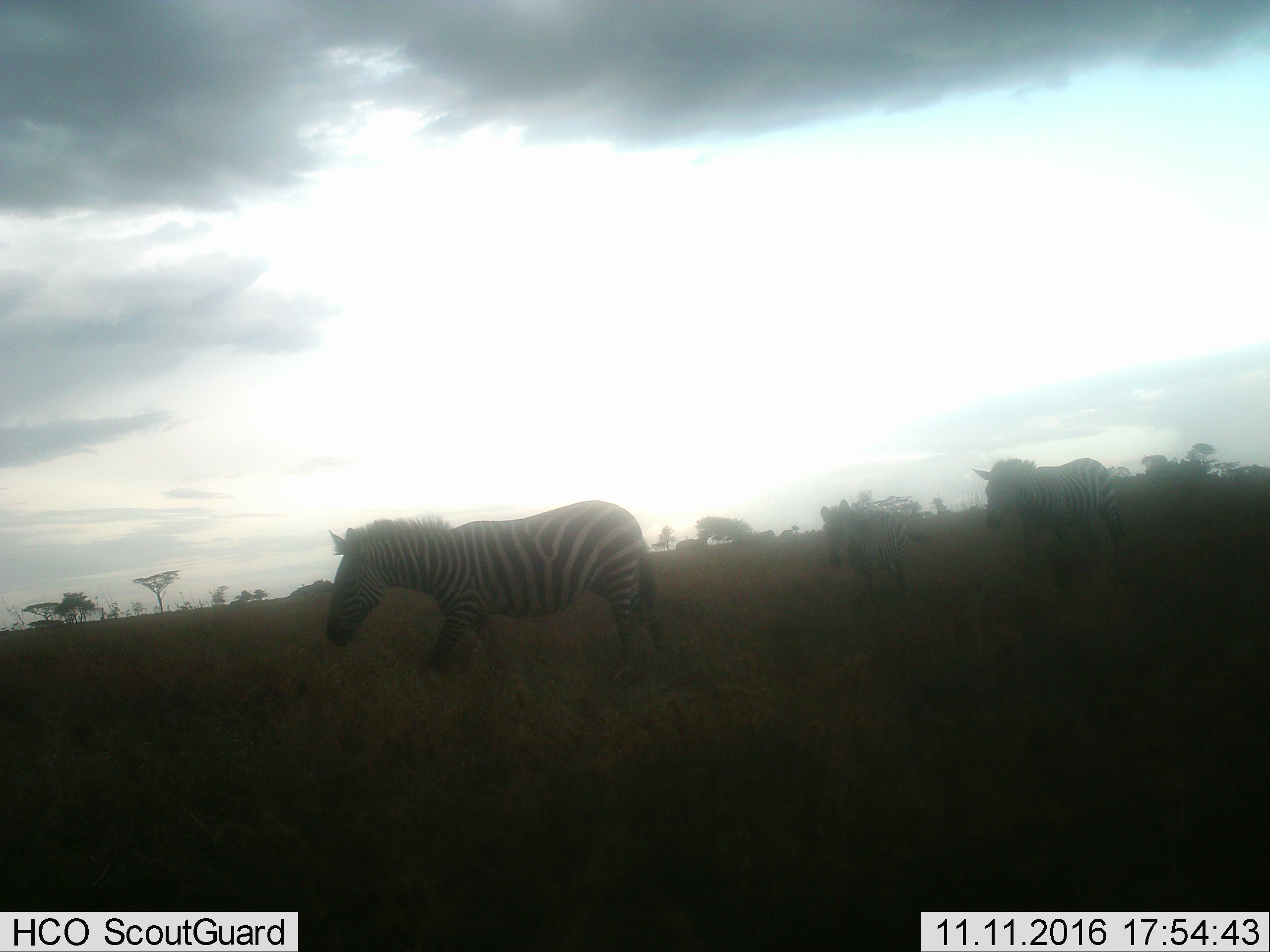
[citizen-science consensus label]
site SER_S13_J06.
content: unidentified animal